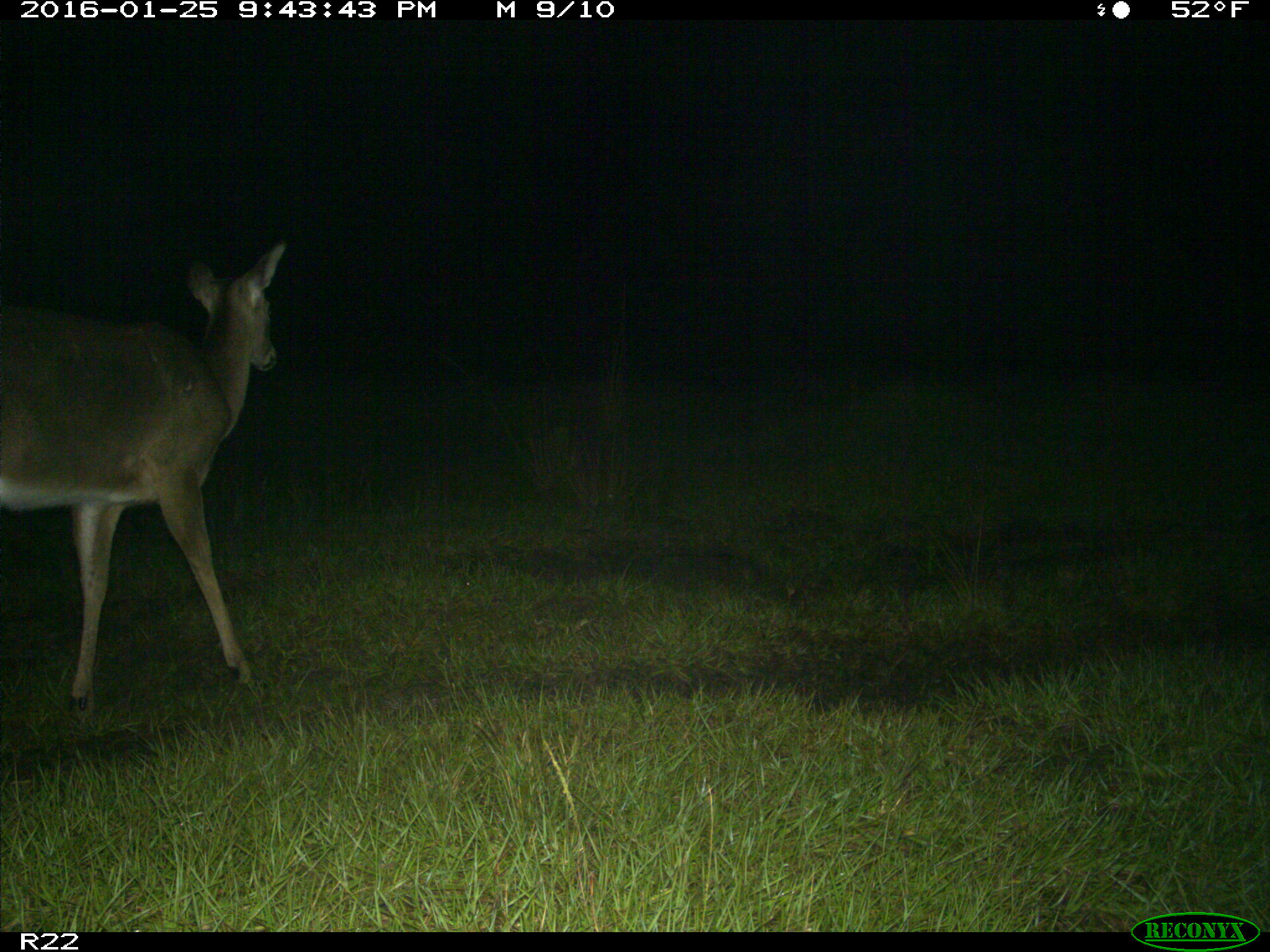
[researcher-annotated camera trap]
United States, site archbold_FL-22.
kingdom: Animalia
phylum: Chordata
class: Mammalia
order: Artiodactyla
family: Cervidae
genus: Odocoileus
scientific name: Odocoileus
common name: deer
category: unidentified deer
Unidentified deer (deer) (Odocoileus).